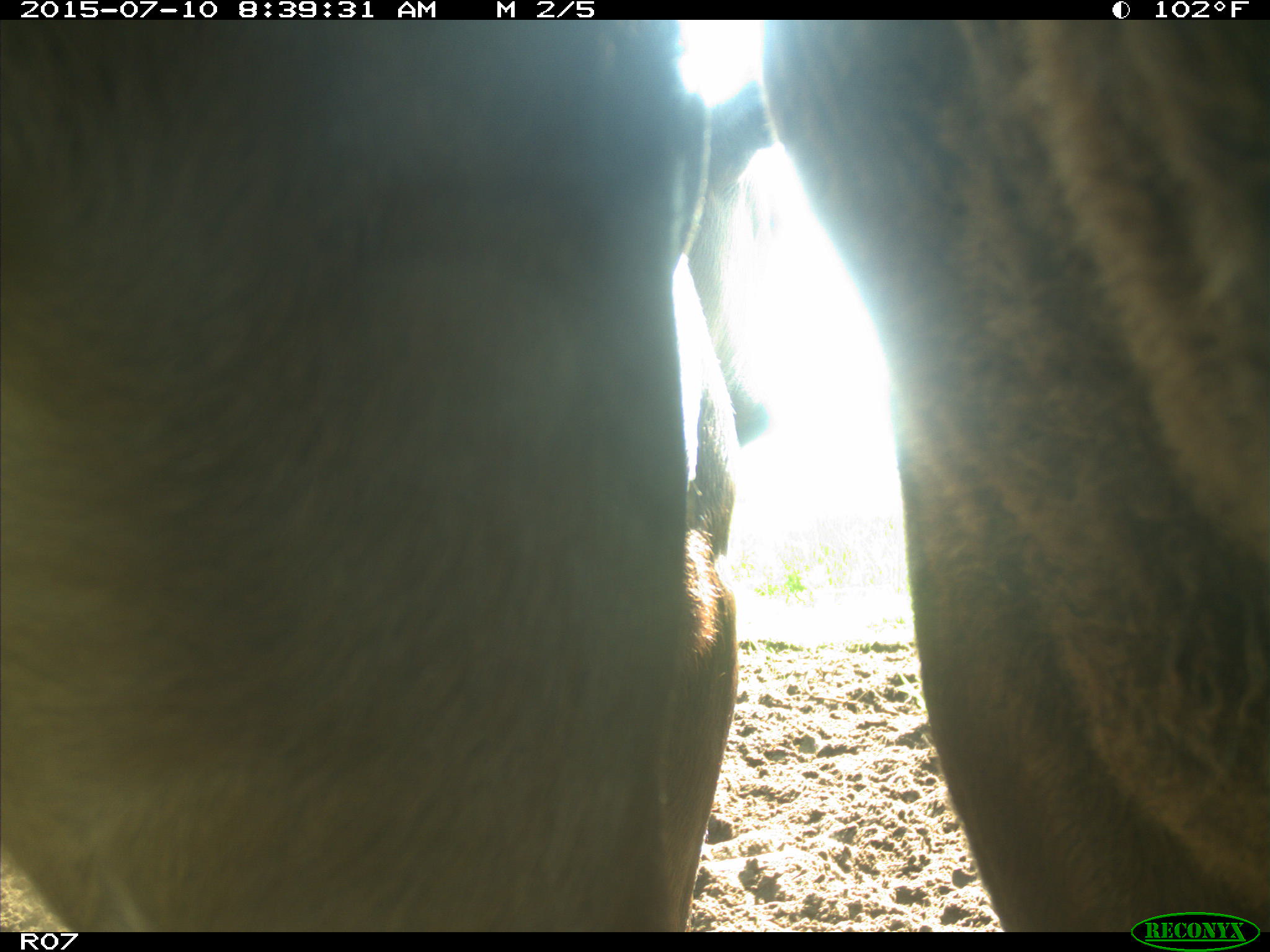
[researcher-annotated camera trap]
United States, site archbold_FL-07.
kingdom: Animalia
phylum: Chordata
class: Mammalia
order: Artiodactyla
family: Bovidae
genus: Bos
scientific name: Bos taurus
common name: domestic cow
Bos taurus (domestic cow).